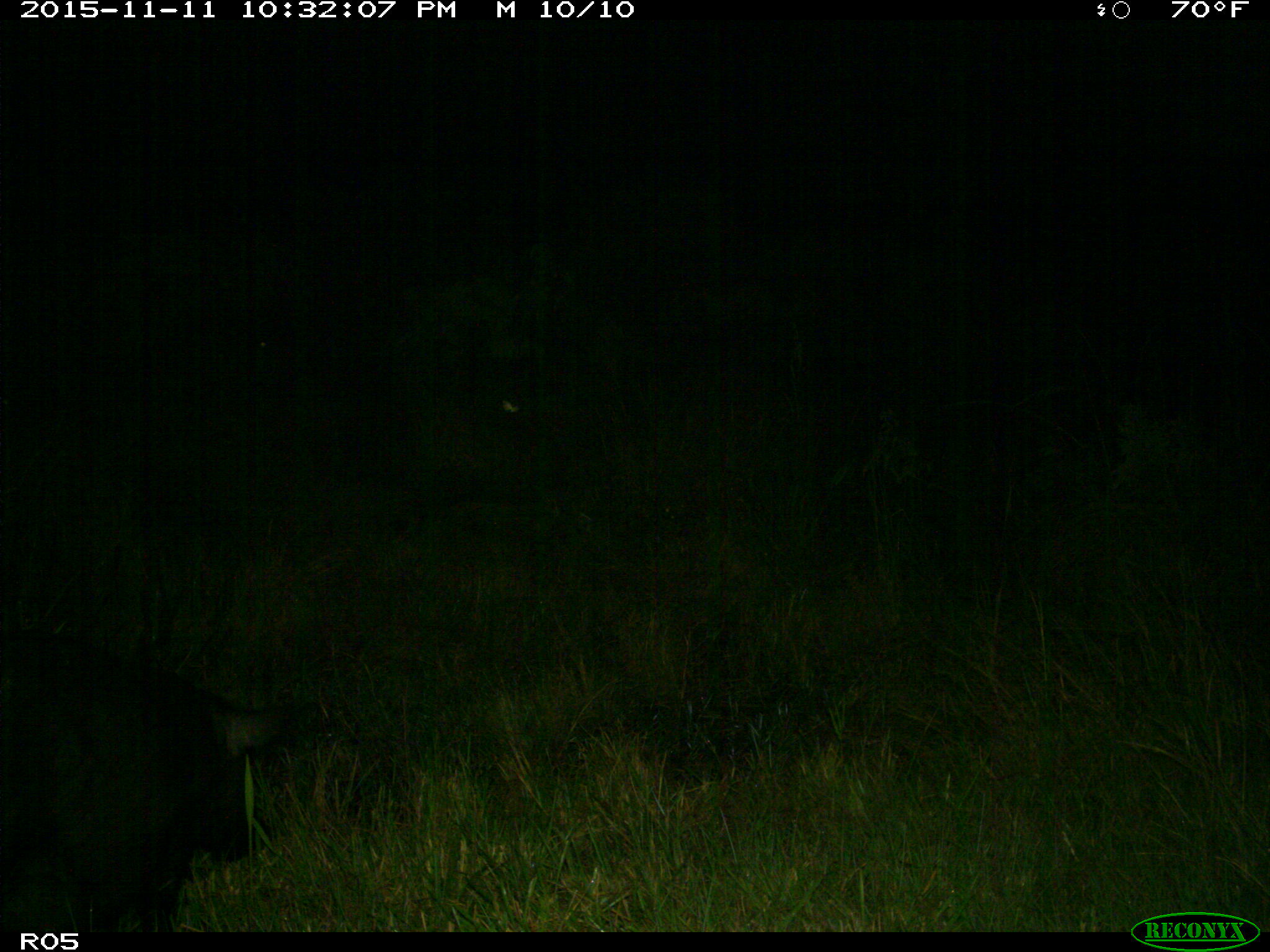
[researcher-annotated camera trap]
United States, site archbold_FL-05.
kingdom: Animalia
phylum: Chordata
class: Mammalia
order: Artiodactyla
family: Suidae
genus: Sus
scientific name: Sus scrofa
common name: wild boar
Sus scrofa (wild boar).